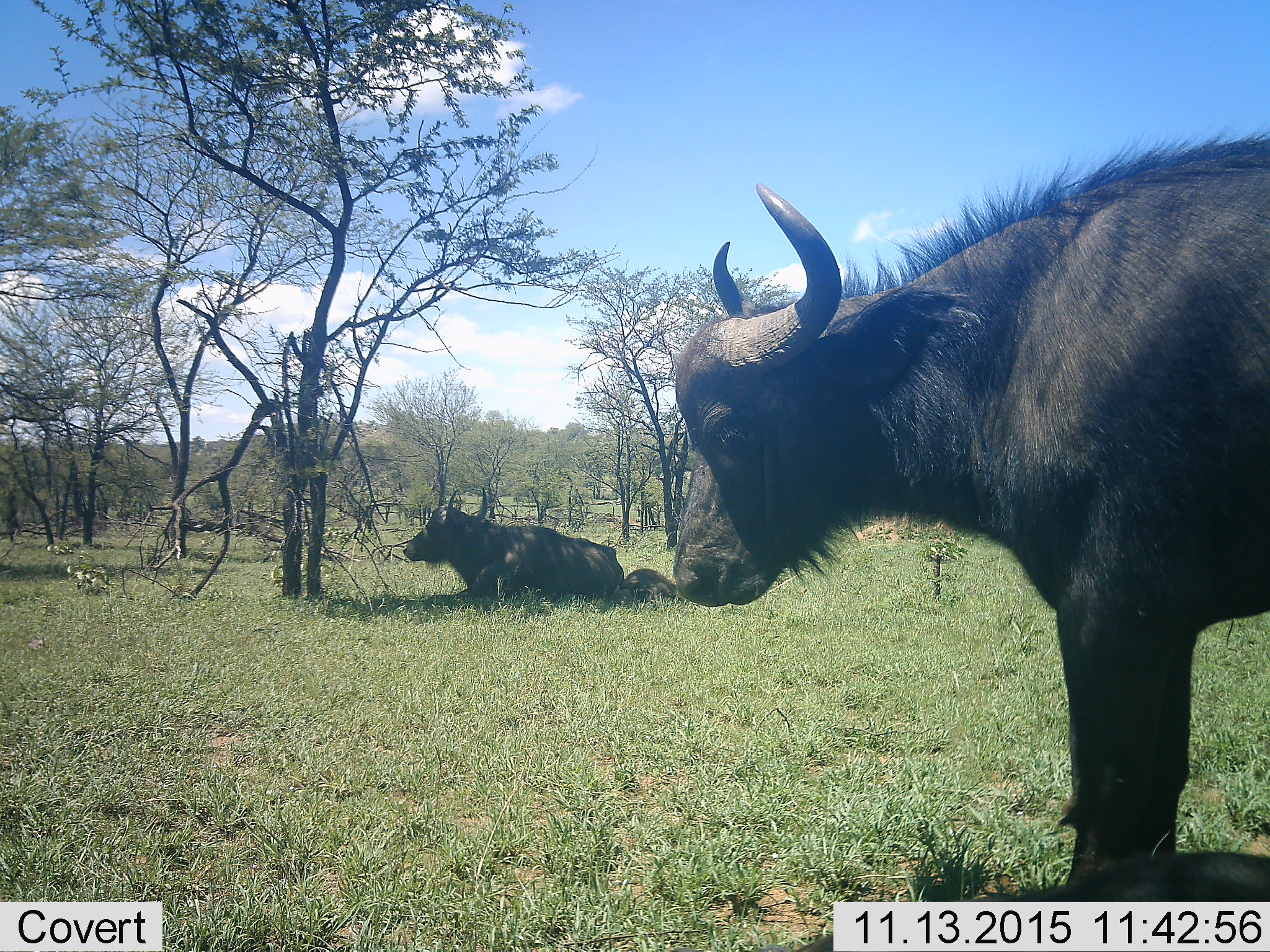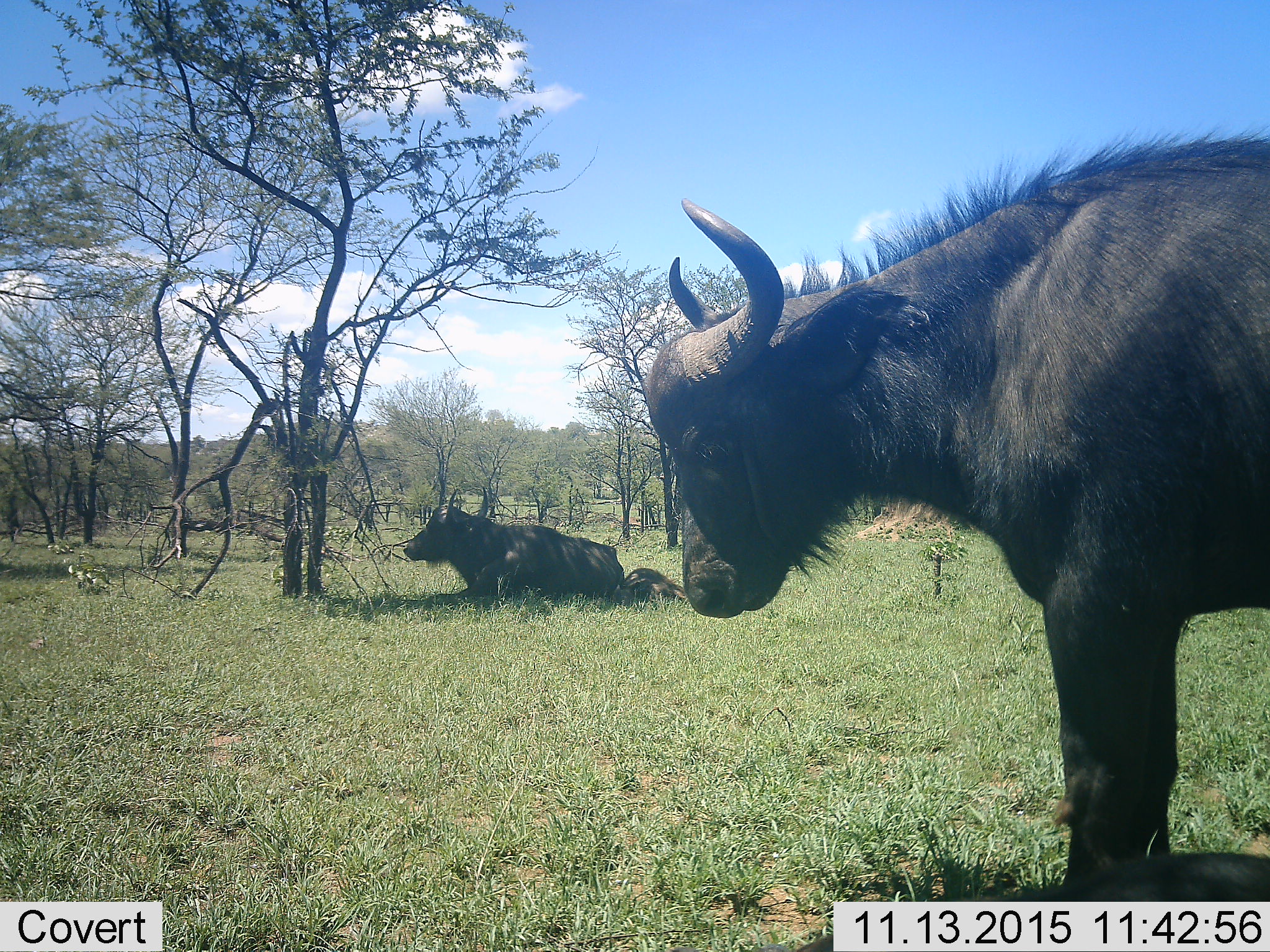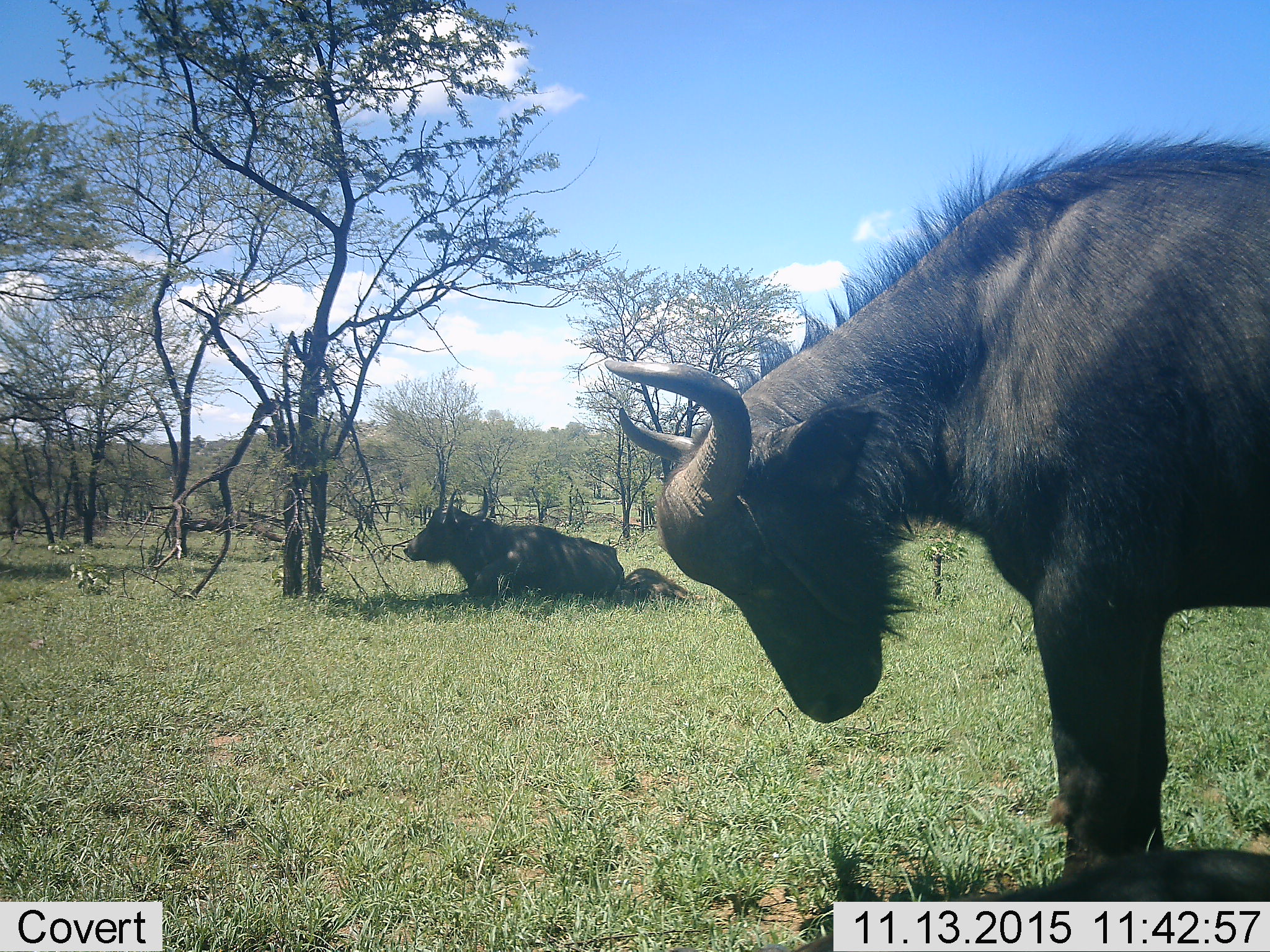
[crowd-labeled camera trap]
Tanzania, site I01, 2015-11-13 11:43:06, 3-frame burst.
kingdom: Animalia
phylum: Chordata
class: Mammalia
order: Artiodactyla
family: Bovidae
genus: Syncerus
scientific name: Syncerus caffer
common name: cape buffalo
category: buffalo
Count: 2.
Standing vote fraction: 80%.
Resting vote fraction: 100%.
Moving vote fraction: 10%.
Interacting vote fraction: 0%.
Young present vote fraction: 40%.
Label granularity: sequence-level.